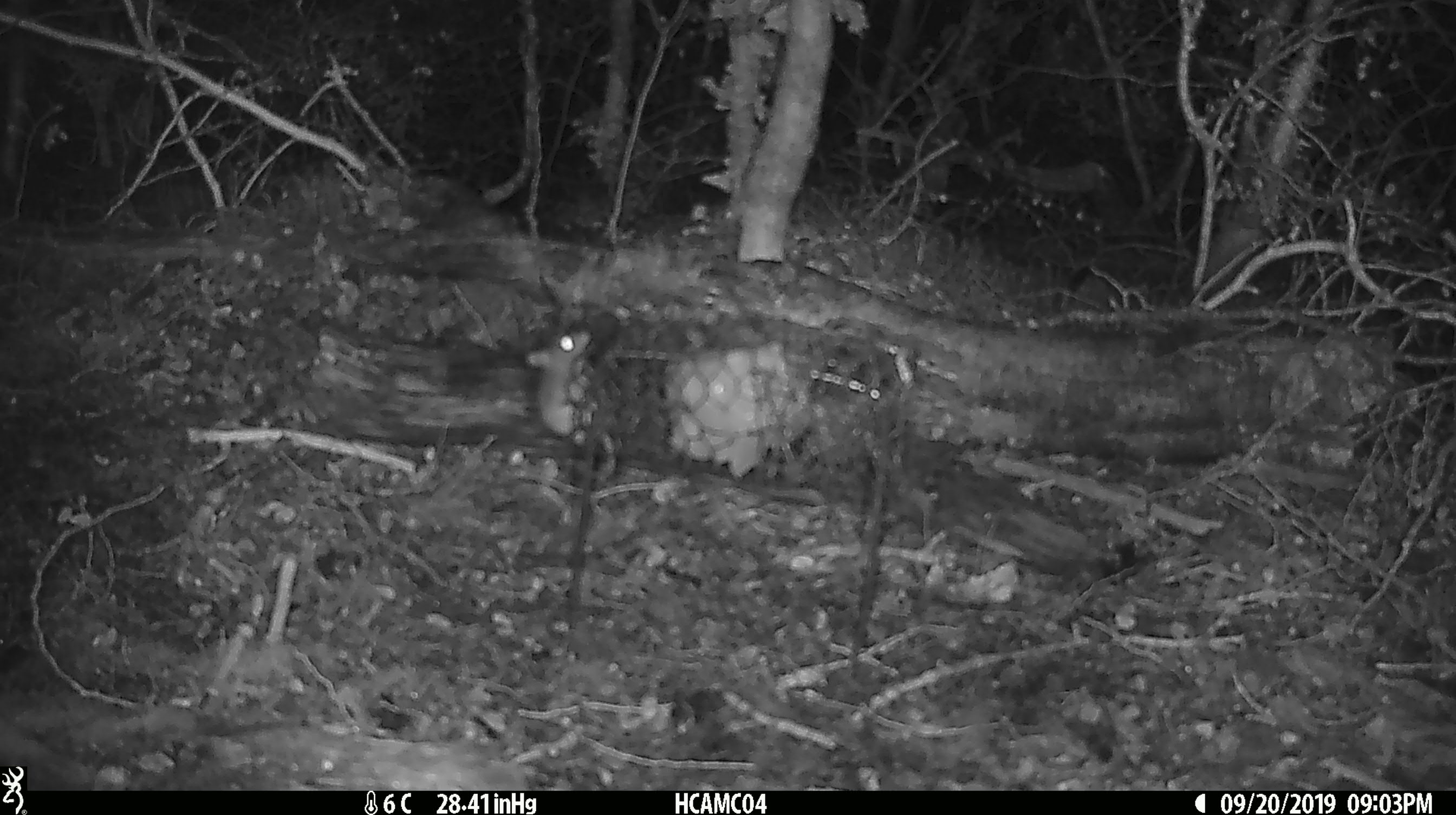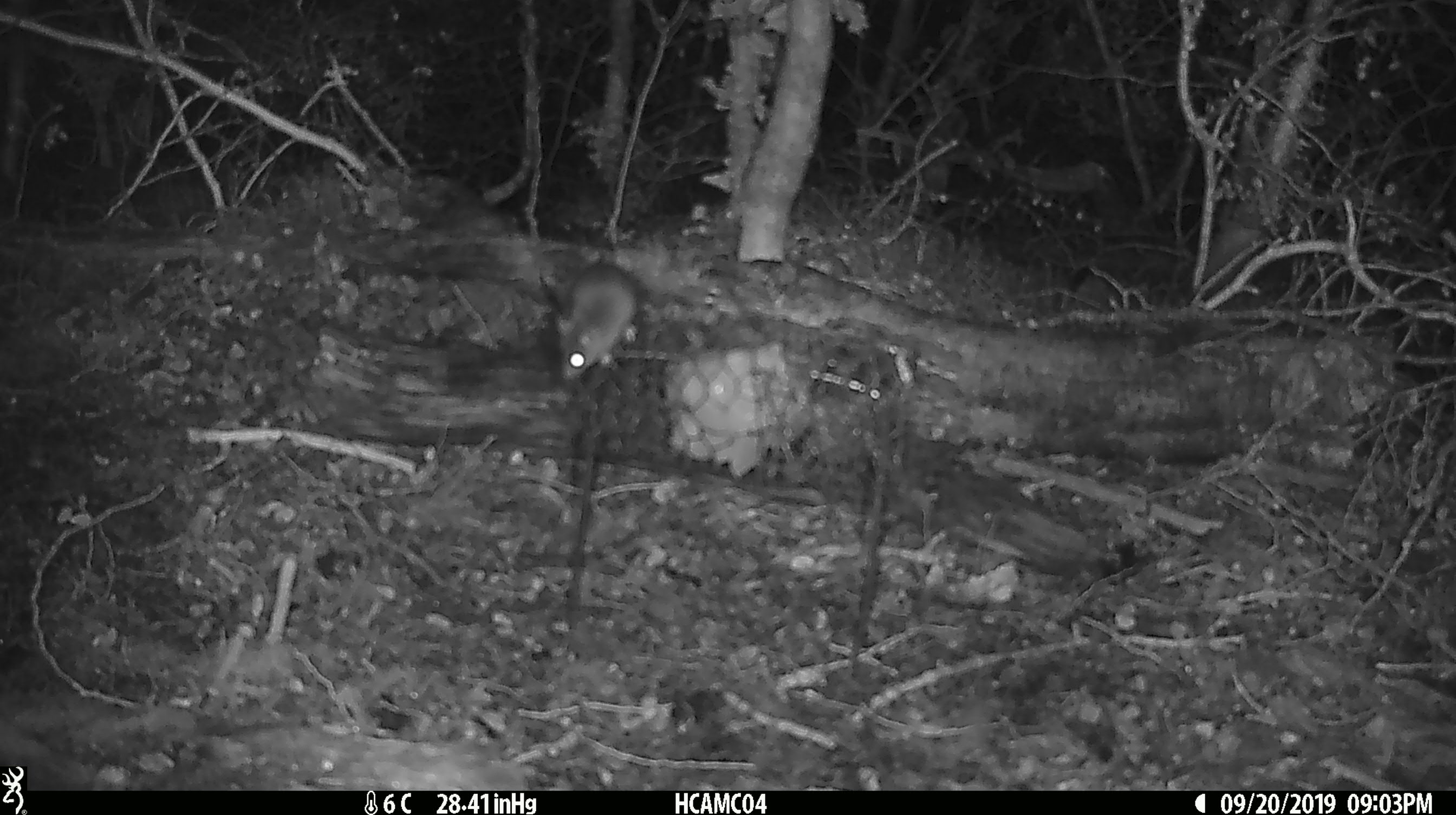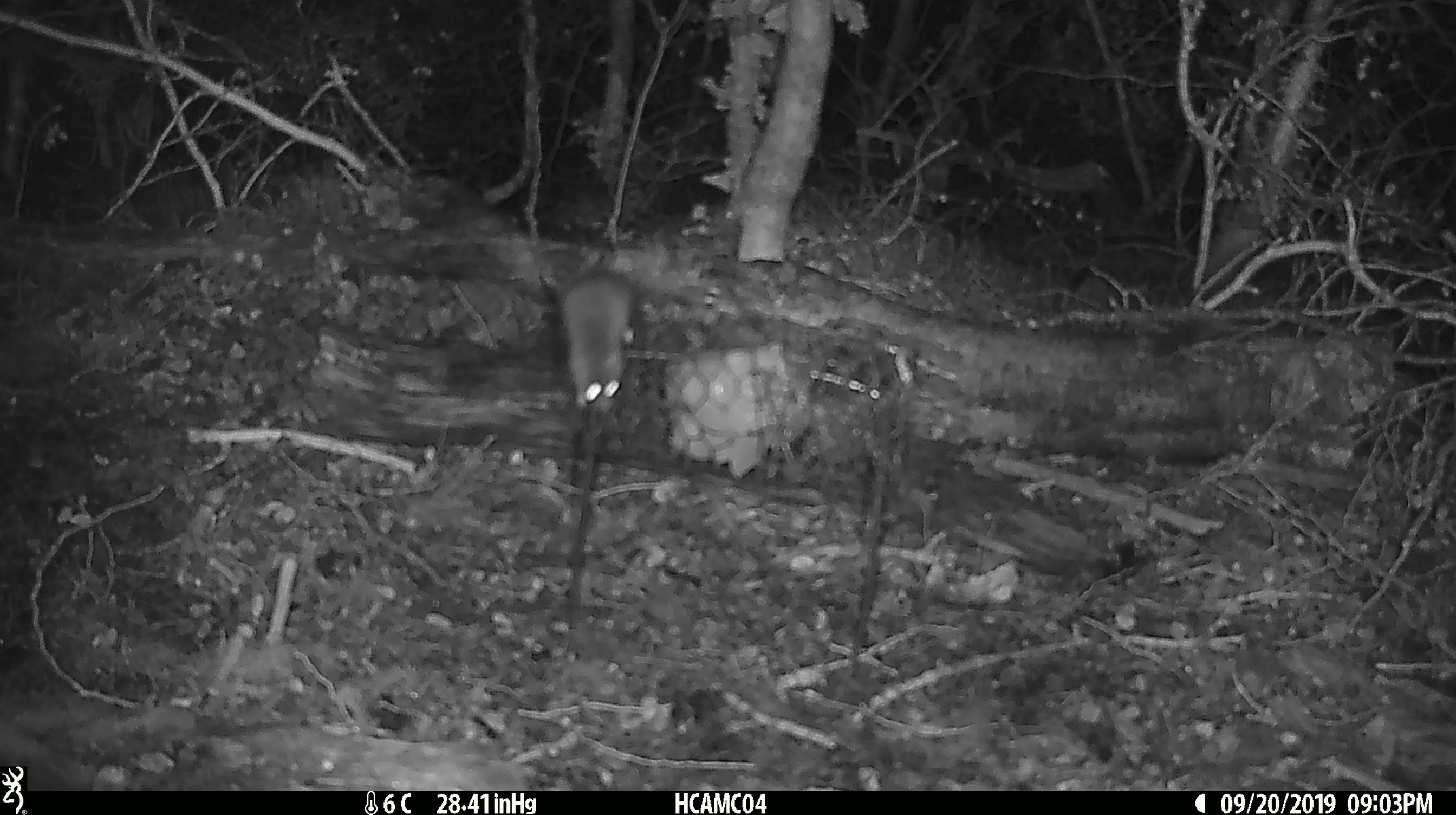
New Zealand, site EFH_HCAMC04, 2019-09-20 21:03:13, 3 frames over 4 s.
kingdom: Animalia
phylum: Chordata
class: Mammalia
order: Rodentia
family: Muridae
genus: Mus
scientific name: Mus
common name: mouse